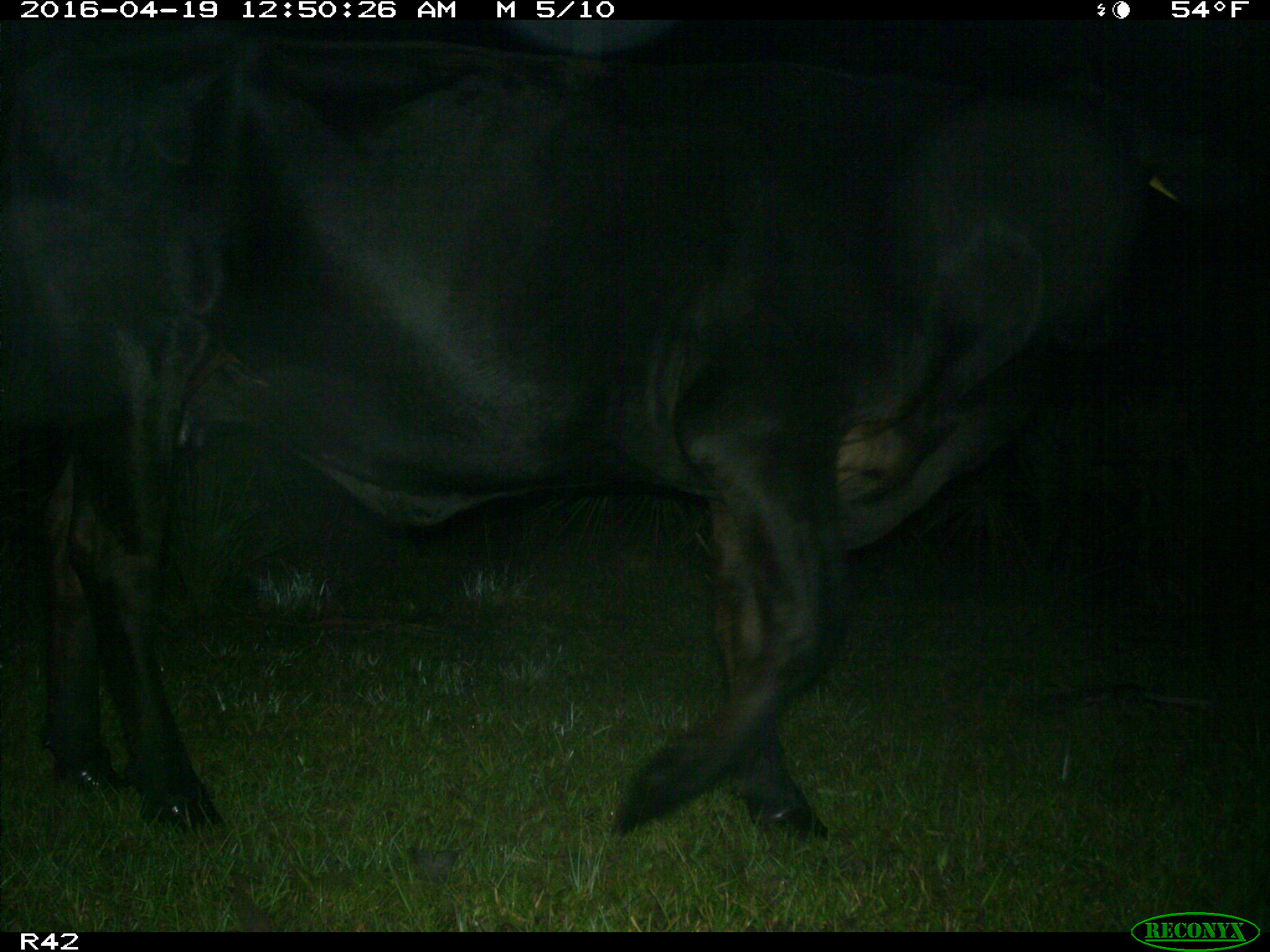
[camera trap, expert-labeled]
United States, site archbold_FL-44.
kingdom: Animalia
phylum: Chordata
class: Mammalia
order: Artiodactyla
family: Bovidae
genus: Bos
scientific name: Bos taurus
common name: domestic cow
Bos taurus (domestic cow).